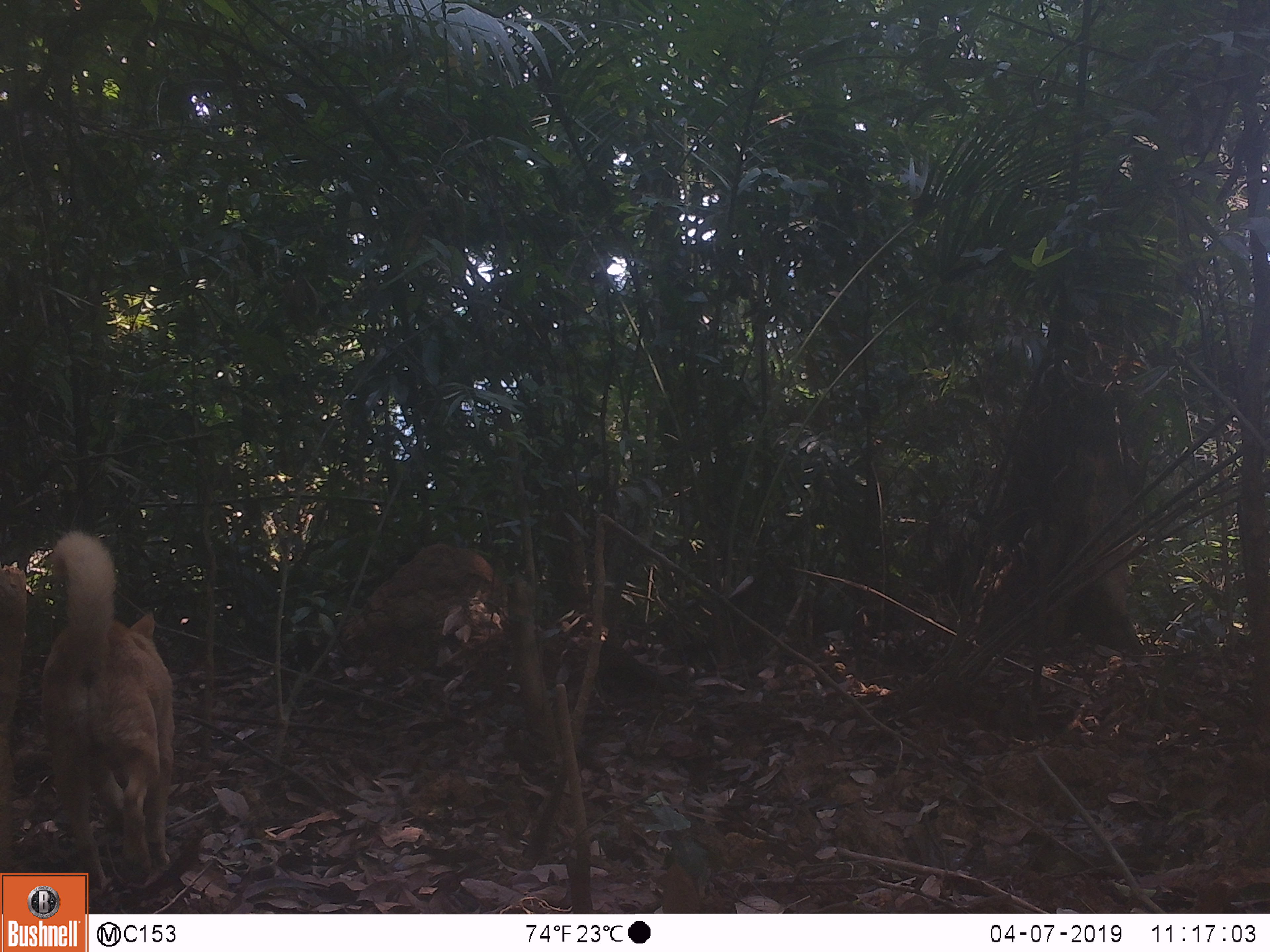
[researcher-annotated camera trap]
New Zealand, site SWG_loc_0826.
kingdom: Animalia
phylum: Chordata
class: Mammalia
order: Carnivora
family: Canidae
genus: Canis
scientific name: Canis familiaris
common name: domestic dog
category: dog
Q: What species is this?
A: Dog (domestic dog) (Canis familiaris).